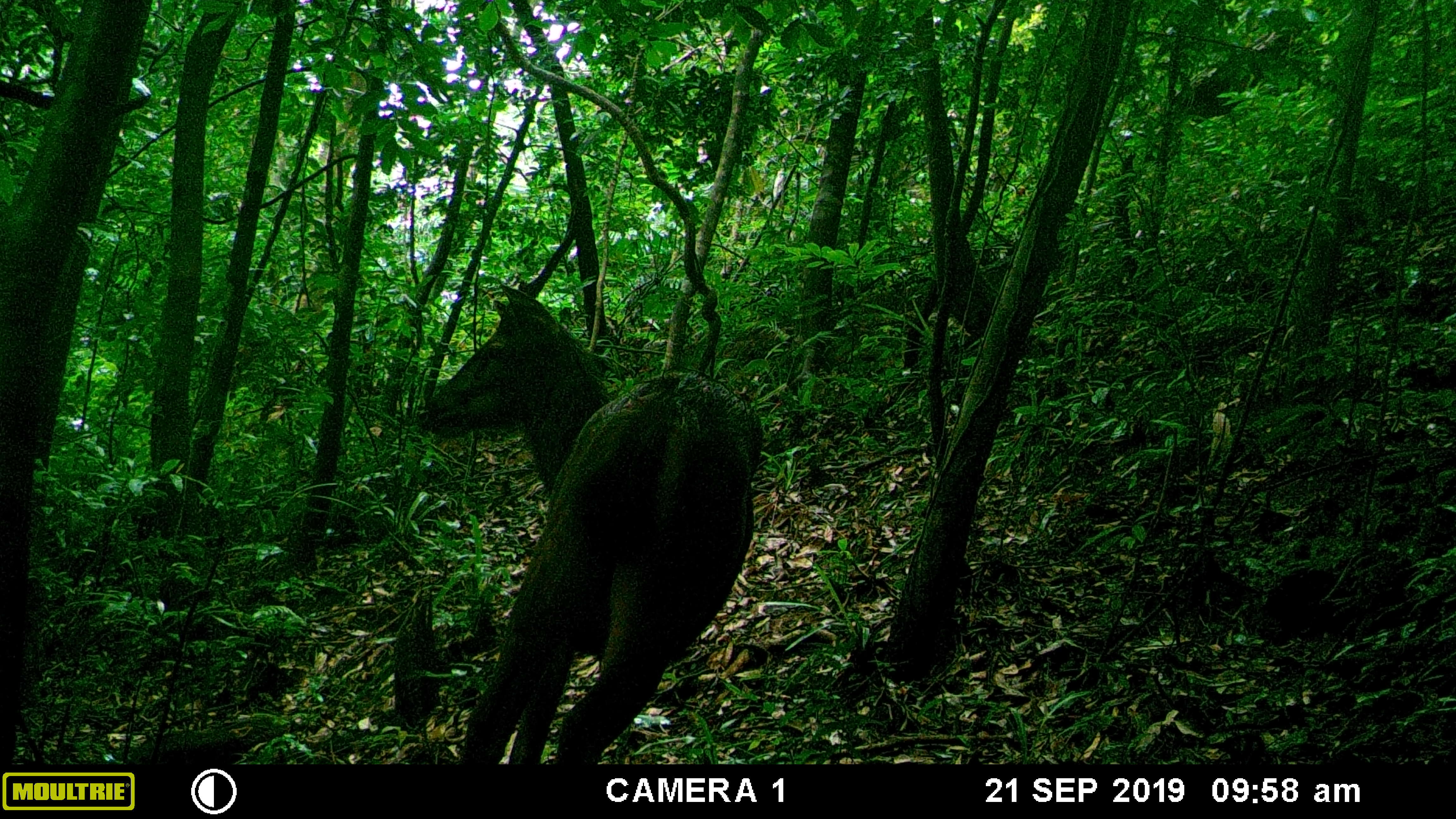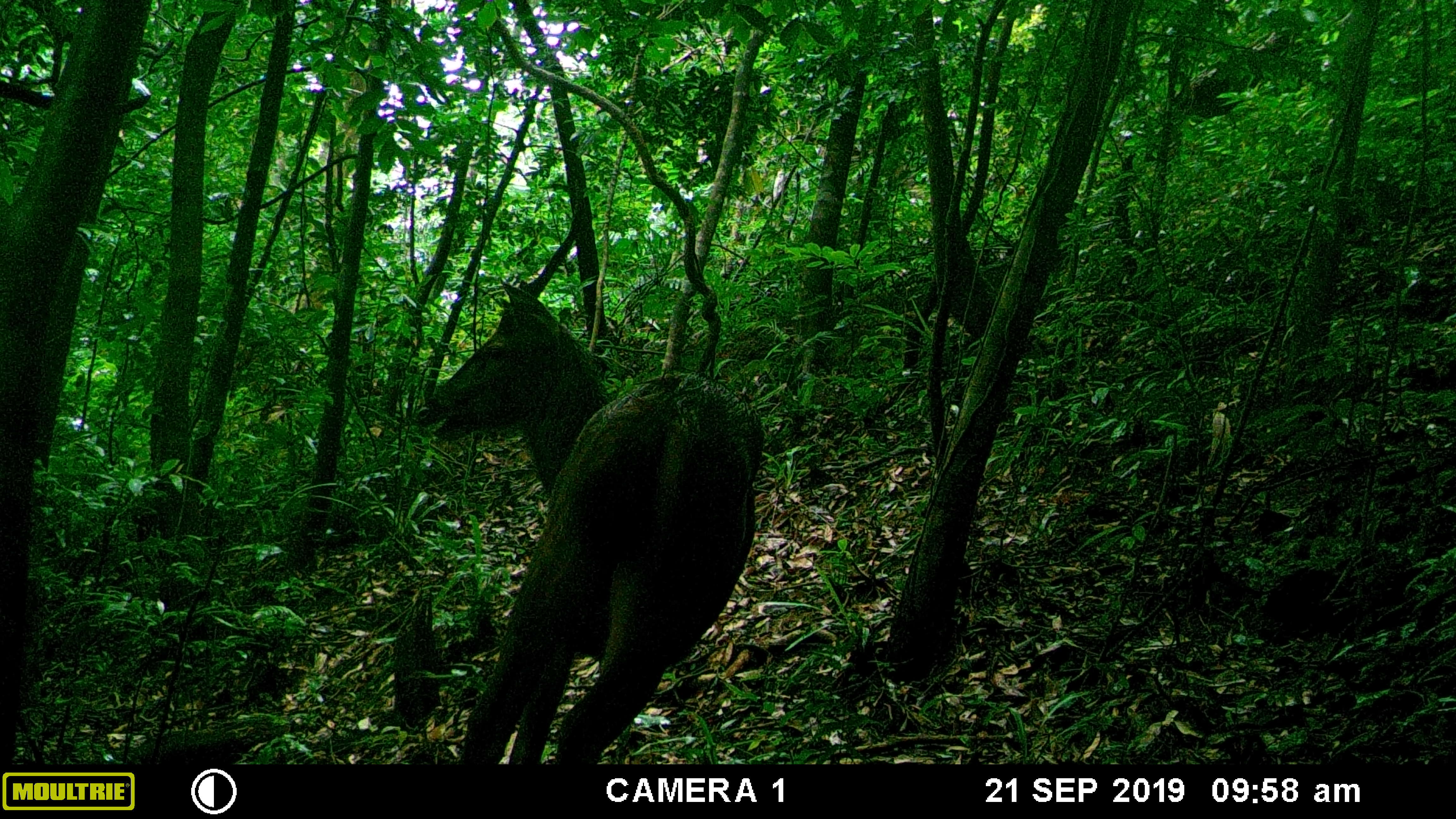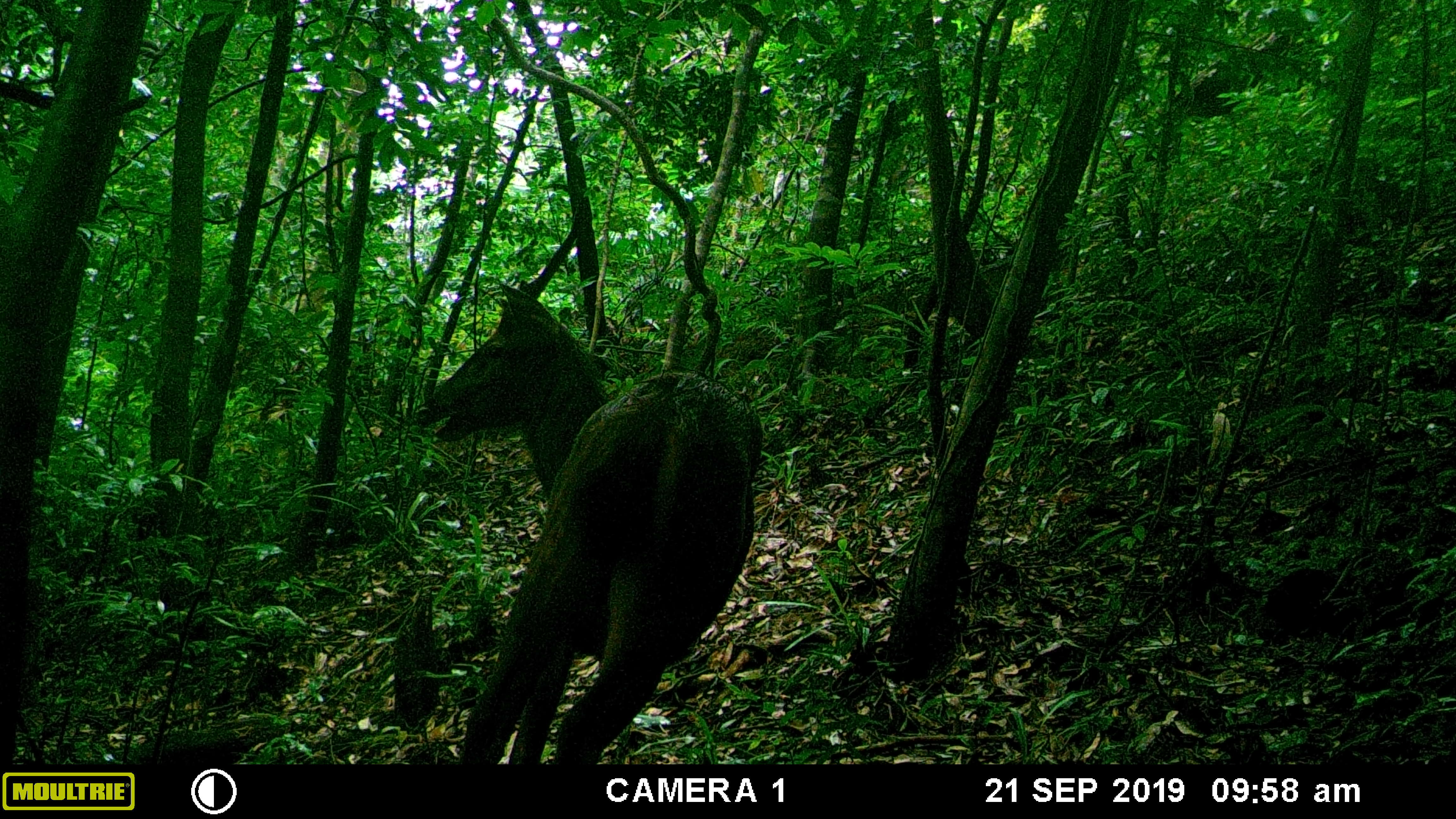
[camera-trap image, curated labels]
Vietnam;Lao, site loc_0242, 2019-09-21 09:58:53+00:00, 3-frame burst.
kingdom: Animalia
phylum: Chordata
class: Mammalia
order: Artiodactyla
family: Cervidae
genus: Rusa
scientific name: Rusa unicolor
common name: sambar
Sambar (Rusa unicolor). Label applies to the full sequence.